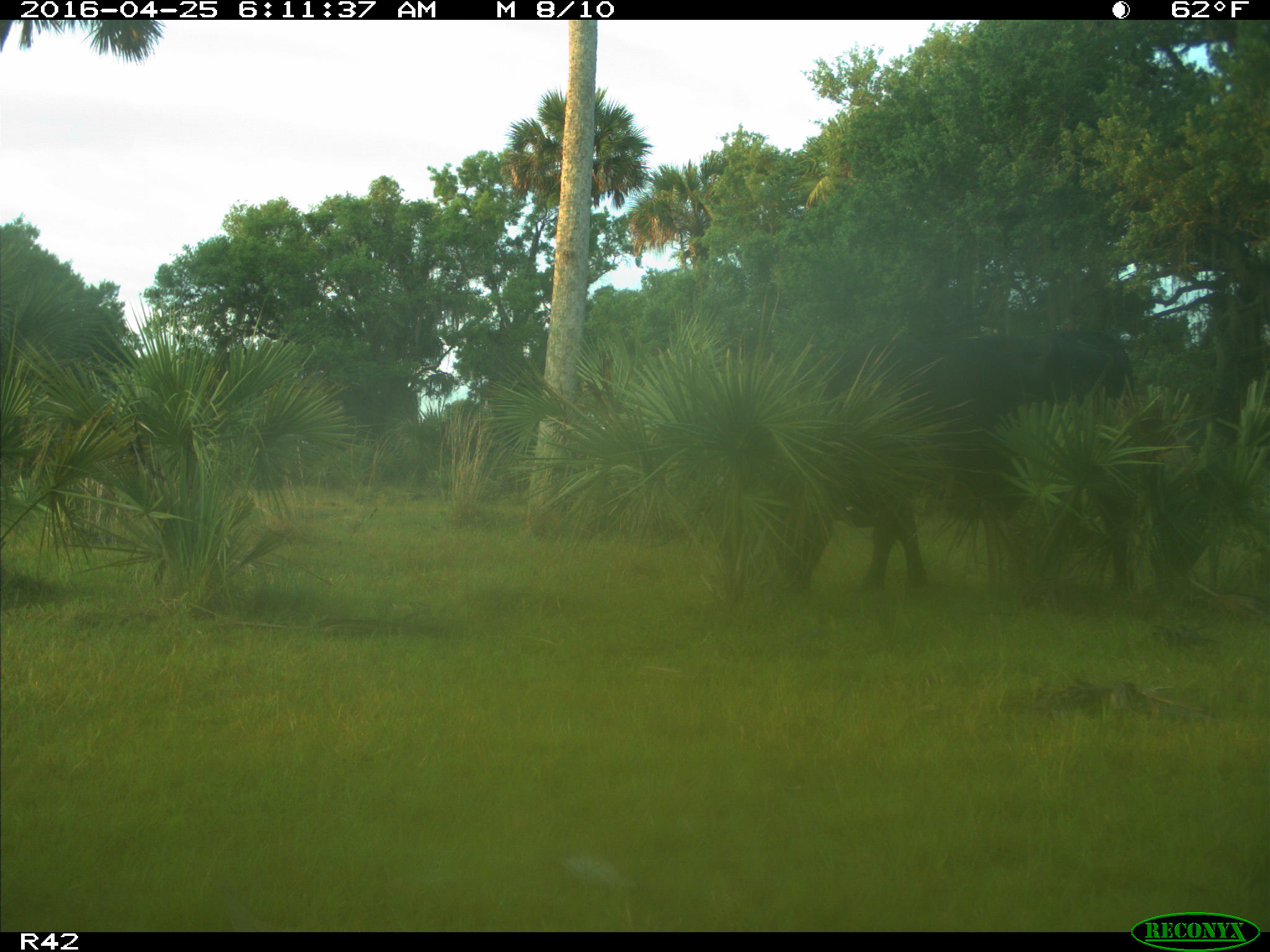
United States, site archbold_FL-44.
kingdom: Animalia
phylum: Chordata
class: Mammalia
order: Artiodactyla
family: Bovidae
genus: Bos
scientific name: Bos taurus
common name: domestic cow